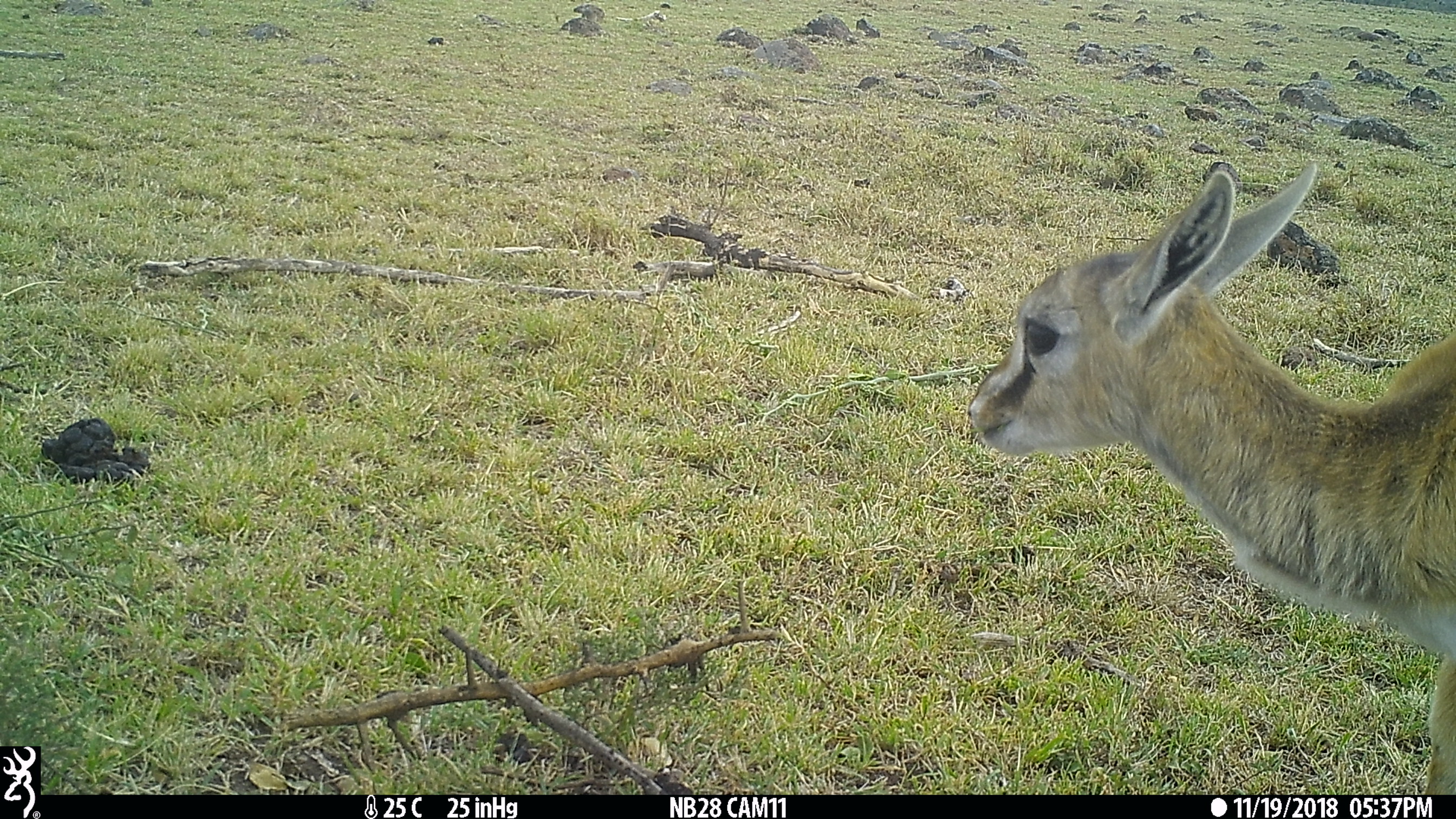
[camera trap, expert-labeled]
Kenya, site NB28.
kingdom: Animalia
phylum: Chordata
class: Mammalia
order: Artiodactyla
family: Bovidae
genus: Eudorcas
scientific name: Eudorcas thomsonii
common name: thomon's gazelle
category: gazelle thomsons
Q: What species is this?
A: Gazelle thomsons (thomon's gazelle) (Eudorcas thomsonii).